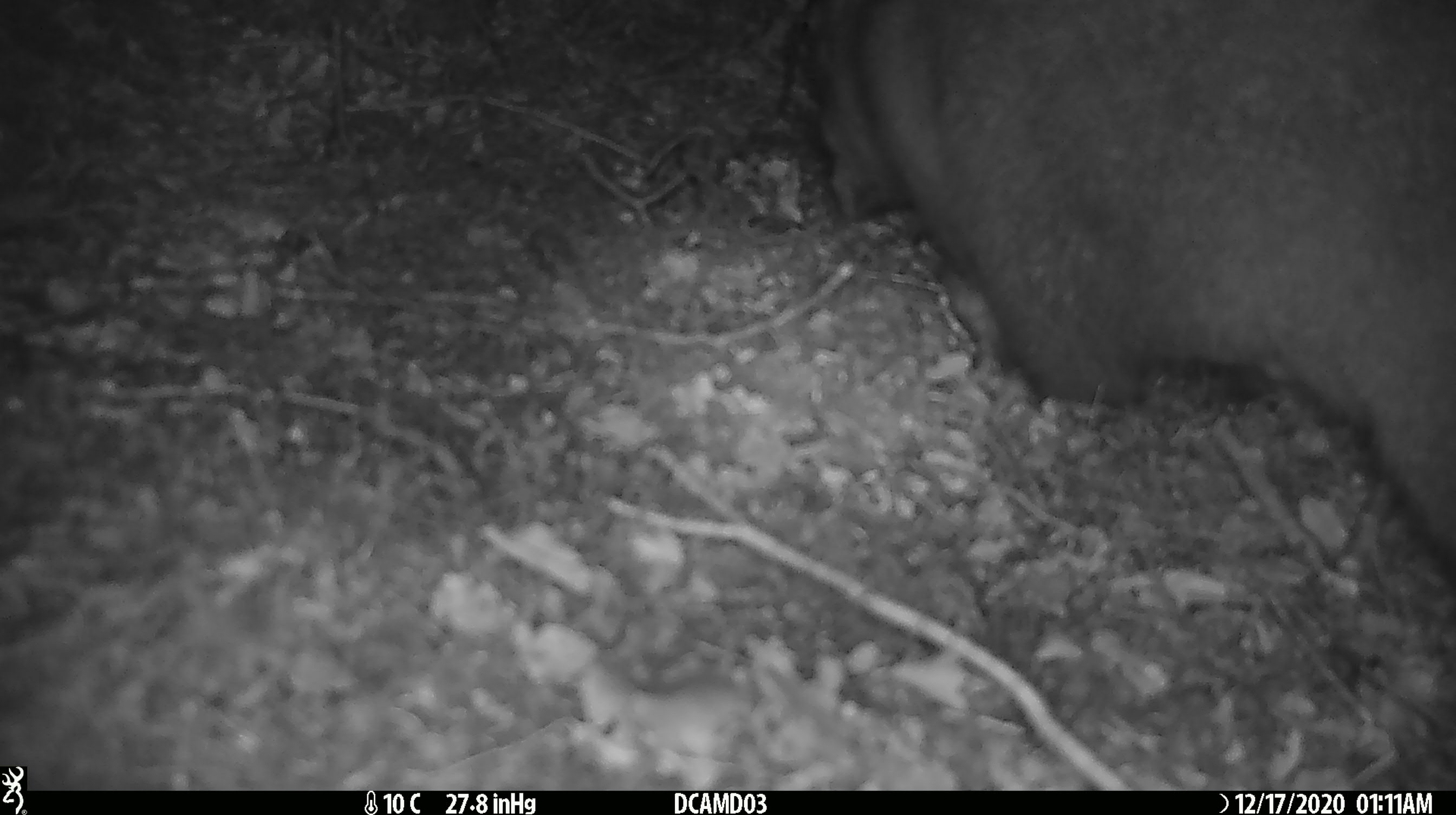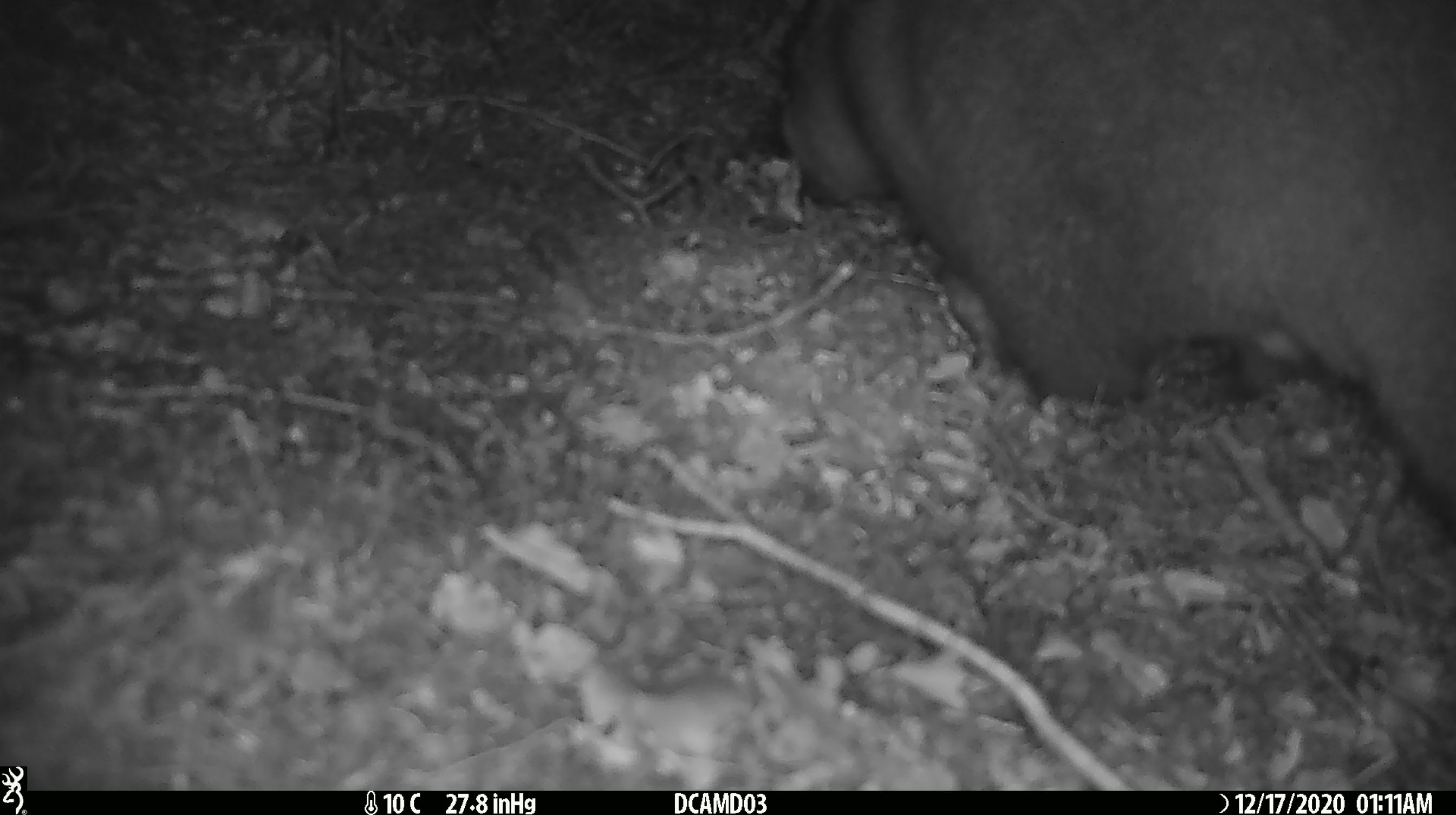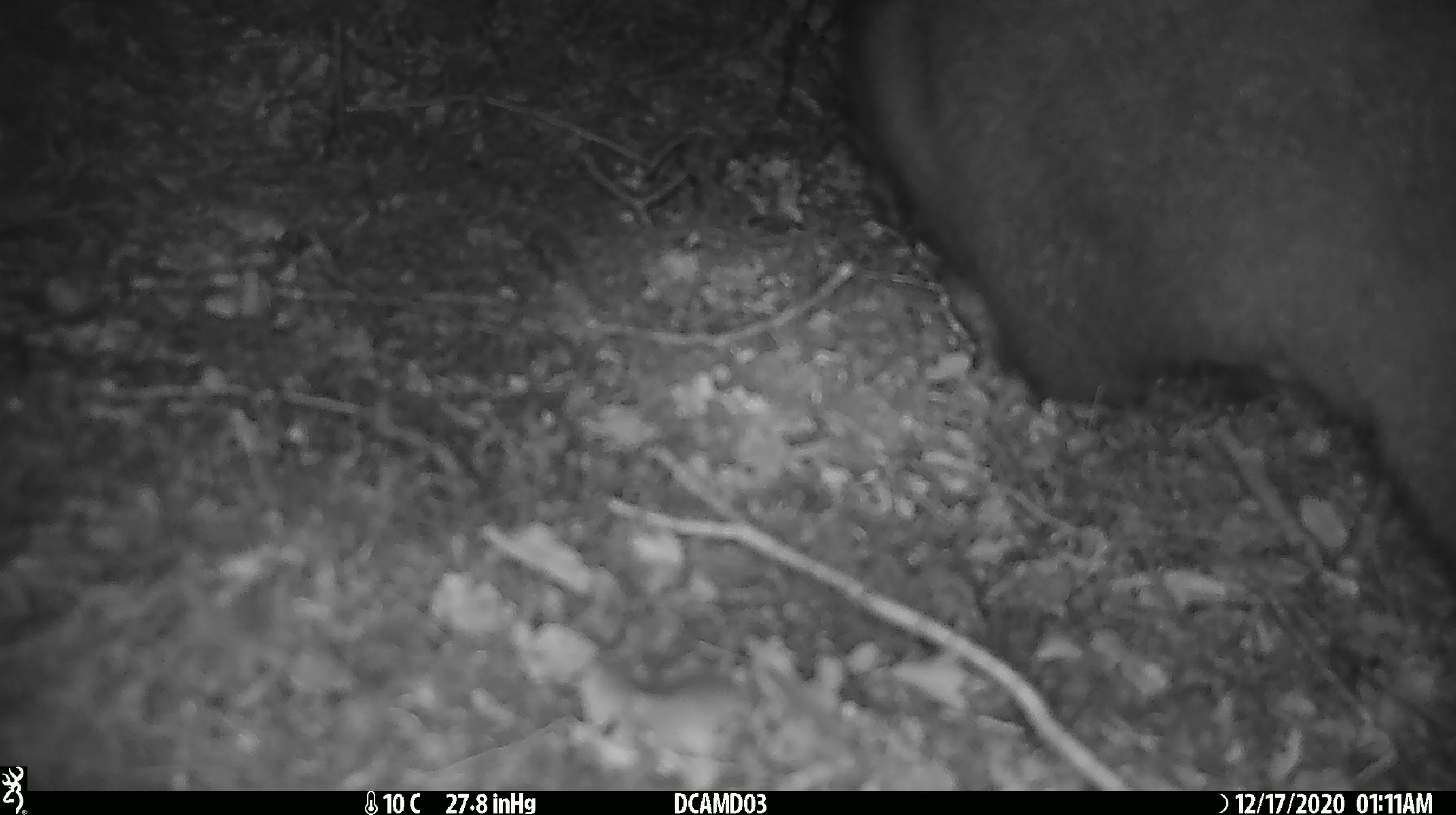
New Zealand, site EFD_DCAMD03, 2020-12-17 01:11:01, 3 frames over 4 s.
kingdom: Animalia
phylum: Chordata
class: Mammalia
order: Diprotodontia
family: Phalangeridae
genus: Trichosurus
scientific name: Trichosurus vulpecula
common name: common brushtail possum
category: possum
Possum (common brushtail possum) (Trichosurus vulpecula).